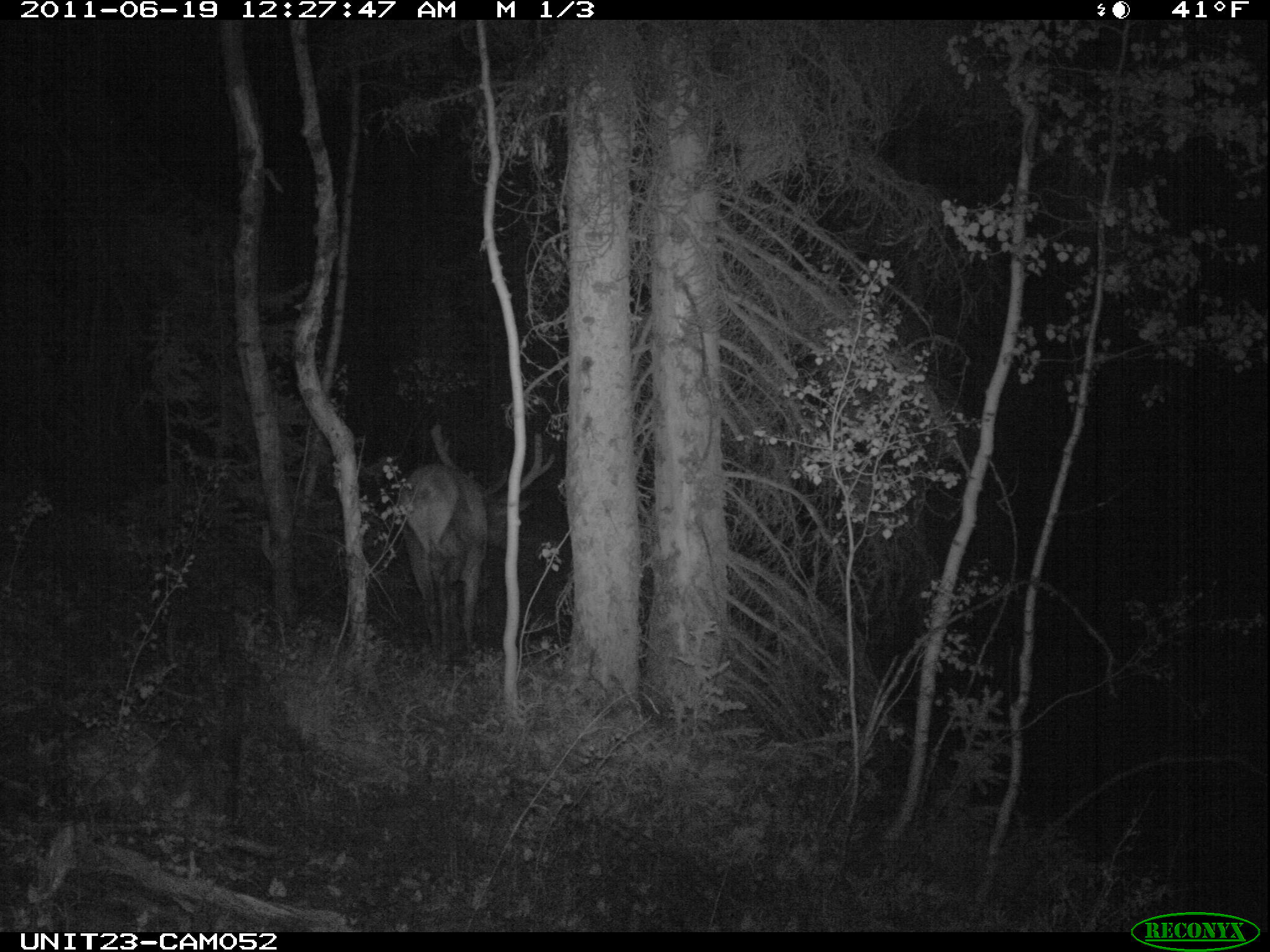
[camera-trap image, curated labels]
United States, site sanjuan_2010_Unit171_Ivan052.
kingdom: Animalia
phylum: Chordata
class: Mammalia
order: Artiodactyla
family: Cervidae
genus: Cervus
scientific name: Cervus elaphus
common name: red deer